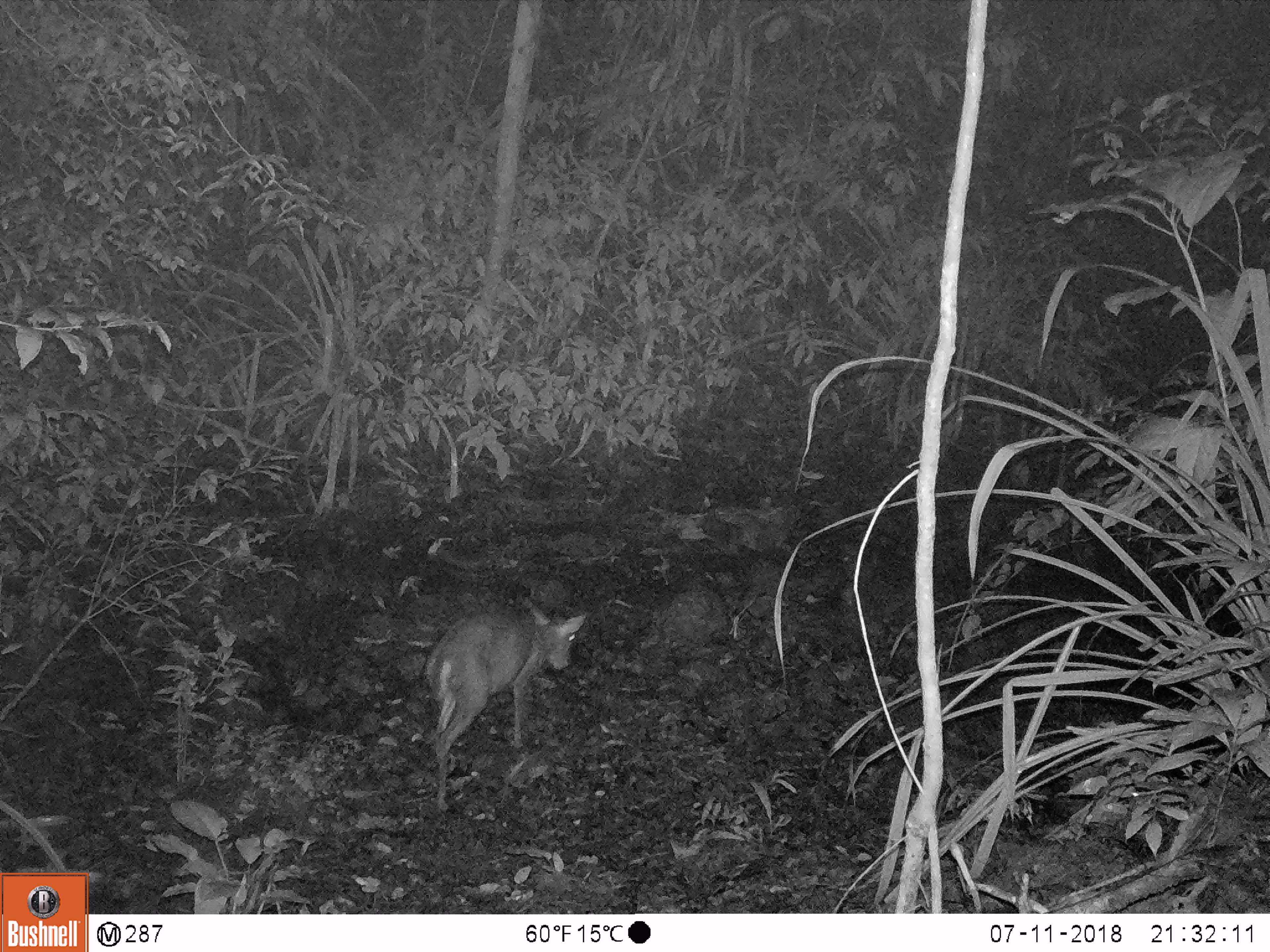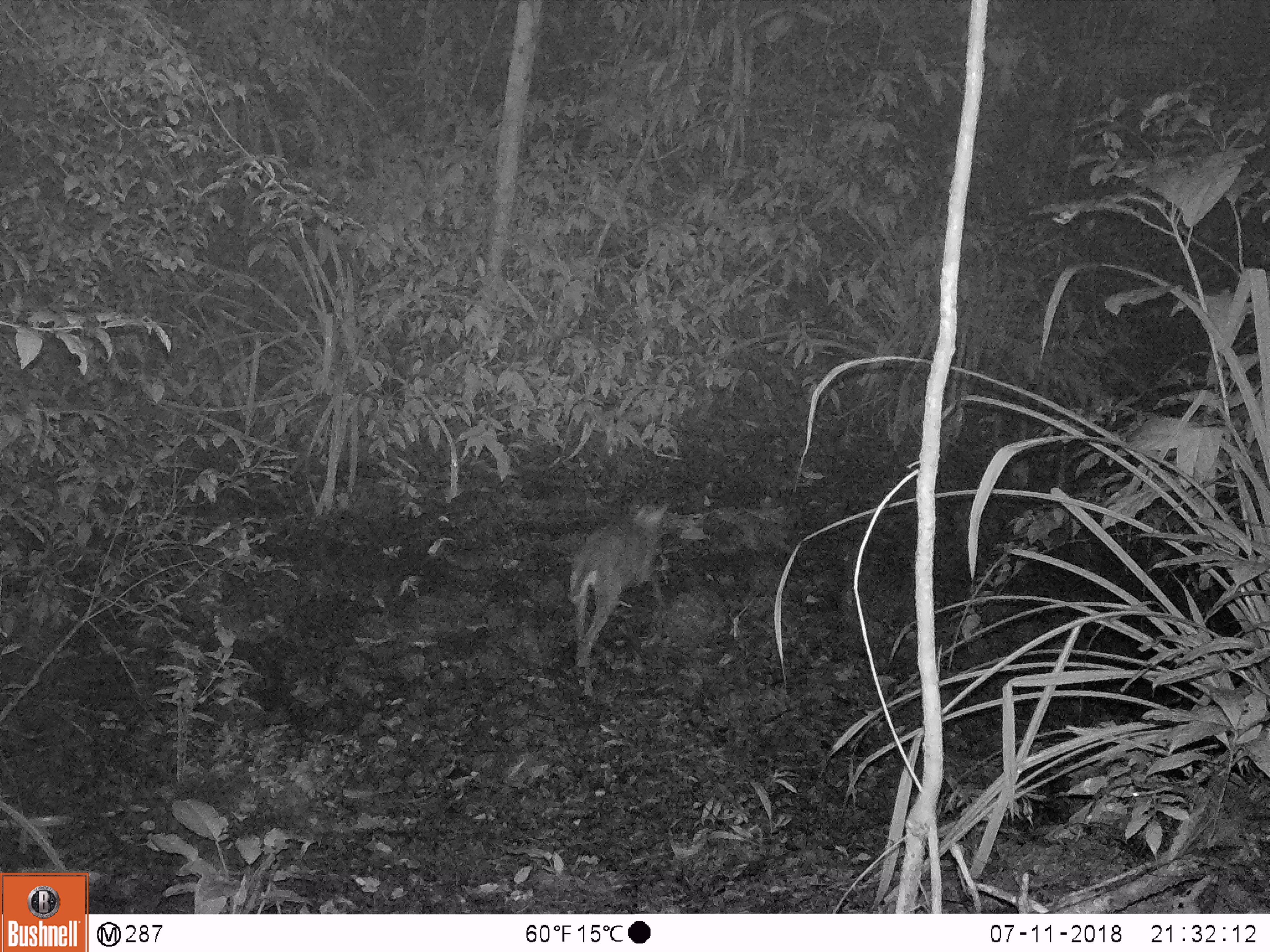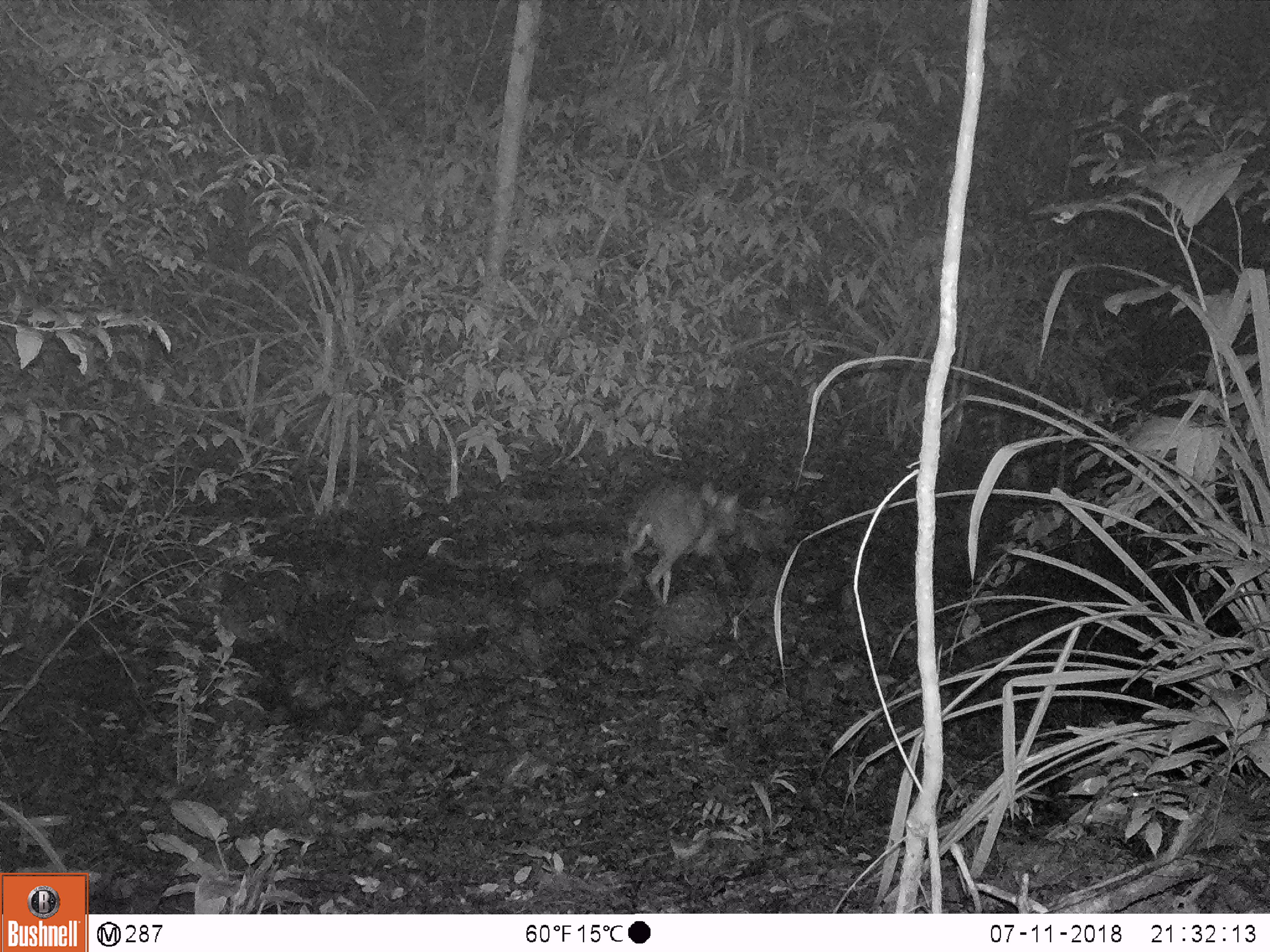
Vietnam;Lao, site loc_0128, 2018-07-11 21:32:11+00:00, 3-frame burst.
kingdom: Animalia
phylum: Chordata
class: Mammalia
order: Artiodactyla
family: Cervidae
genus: Muntiacus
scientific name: Muntiacus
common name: muntjacs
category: unidentified muntjac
Unidentified muntjac (muntjacs) (Muntiacus). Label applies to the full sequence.